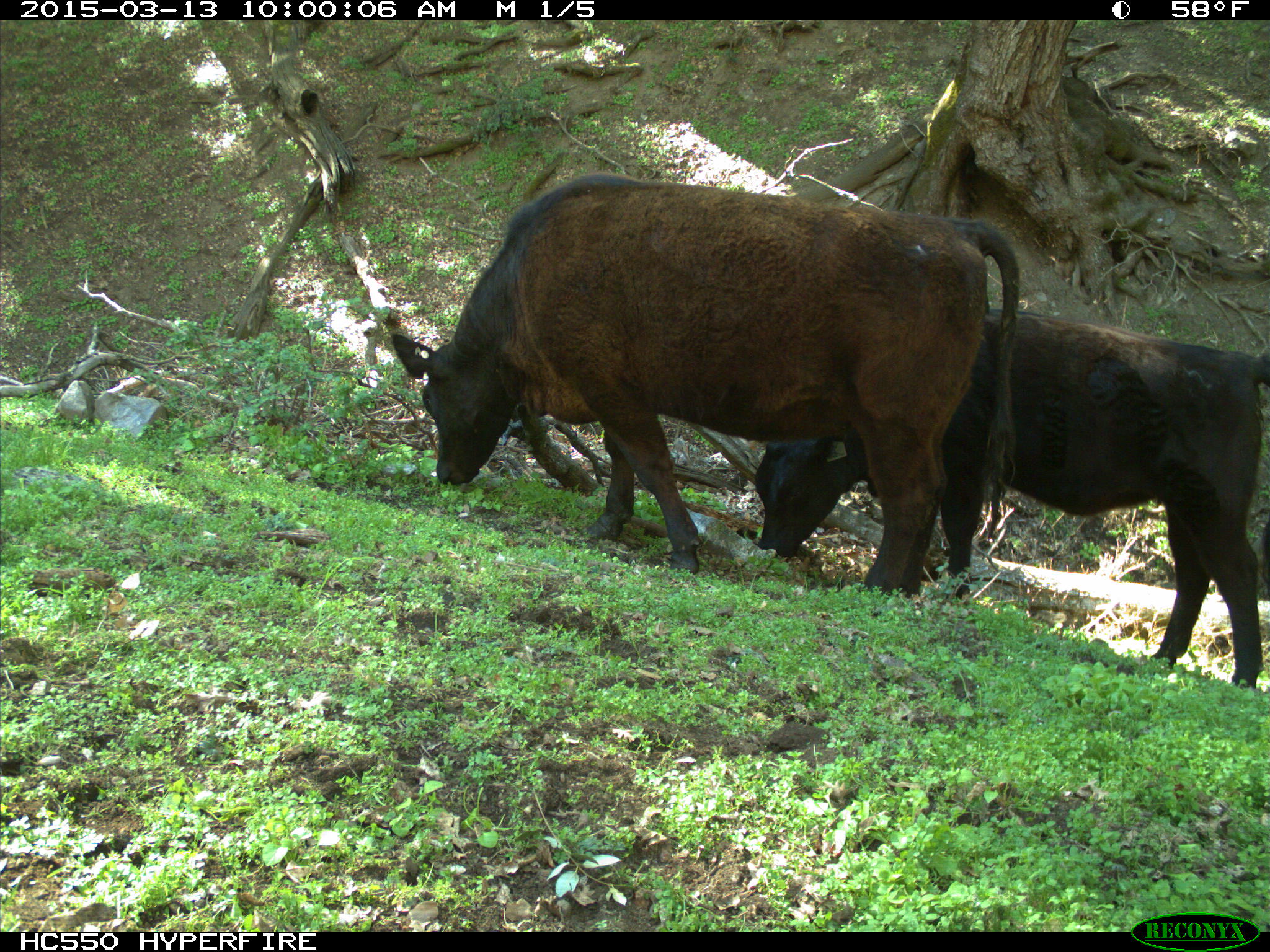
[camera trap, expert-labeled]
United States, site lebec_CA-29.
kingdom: Animalia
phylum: Chordata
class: Mammalia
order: Artiodactyla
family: Bovidae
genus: Bos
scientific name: Bos taurus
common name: domestic cow